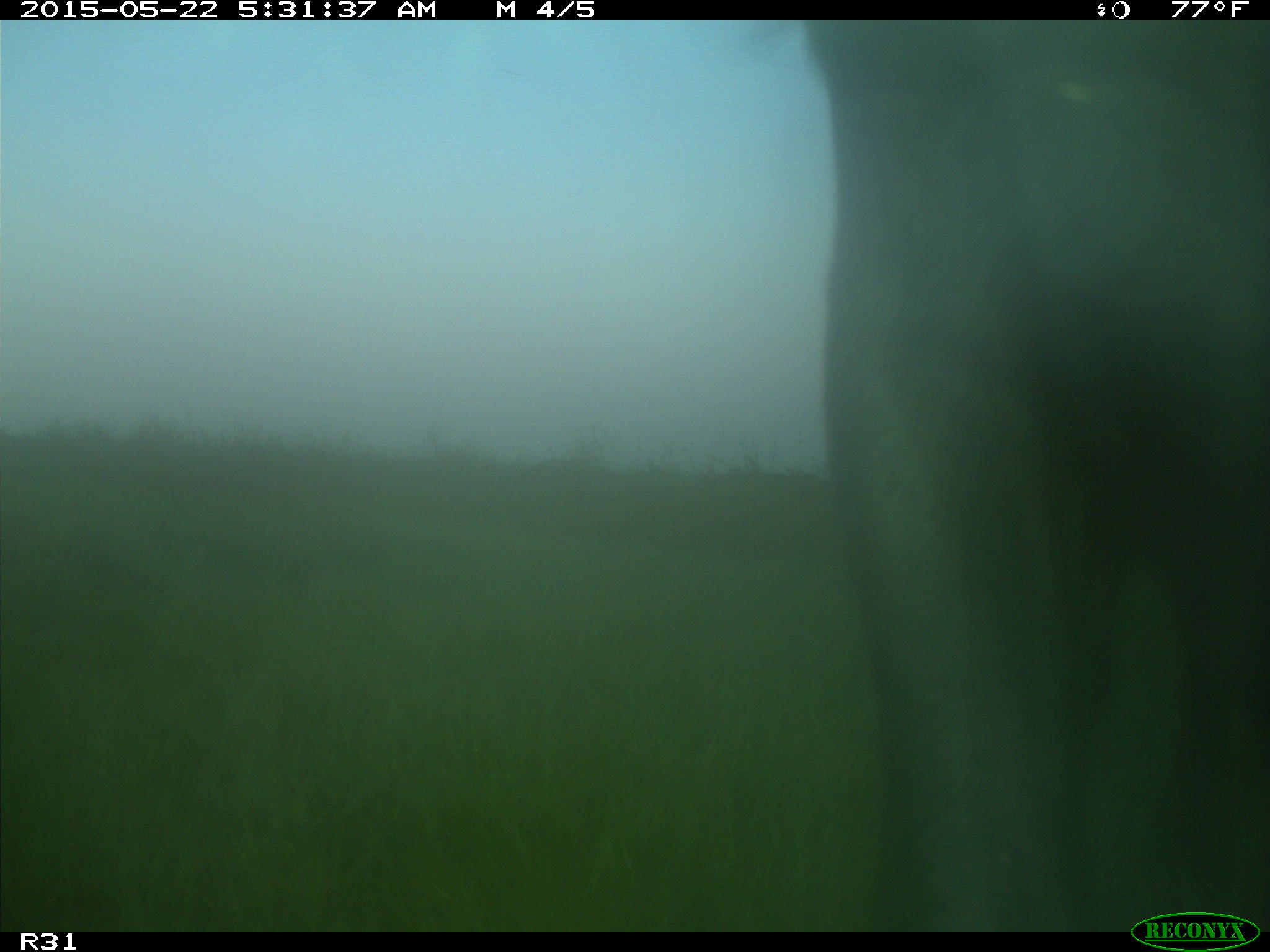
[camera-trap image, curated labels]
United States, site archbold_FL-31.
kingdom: Animalia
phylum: Chordata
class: Mammalia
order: Artiodactyla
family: Bovidae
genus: Bos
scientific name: Bos taurus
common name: domestic cow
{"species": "Bos taurus (domestic cow)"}